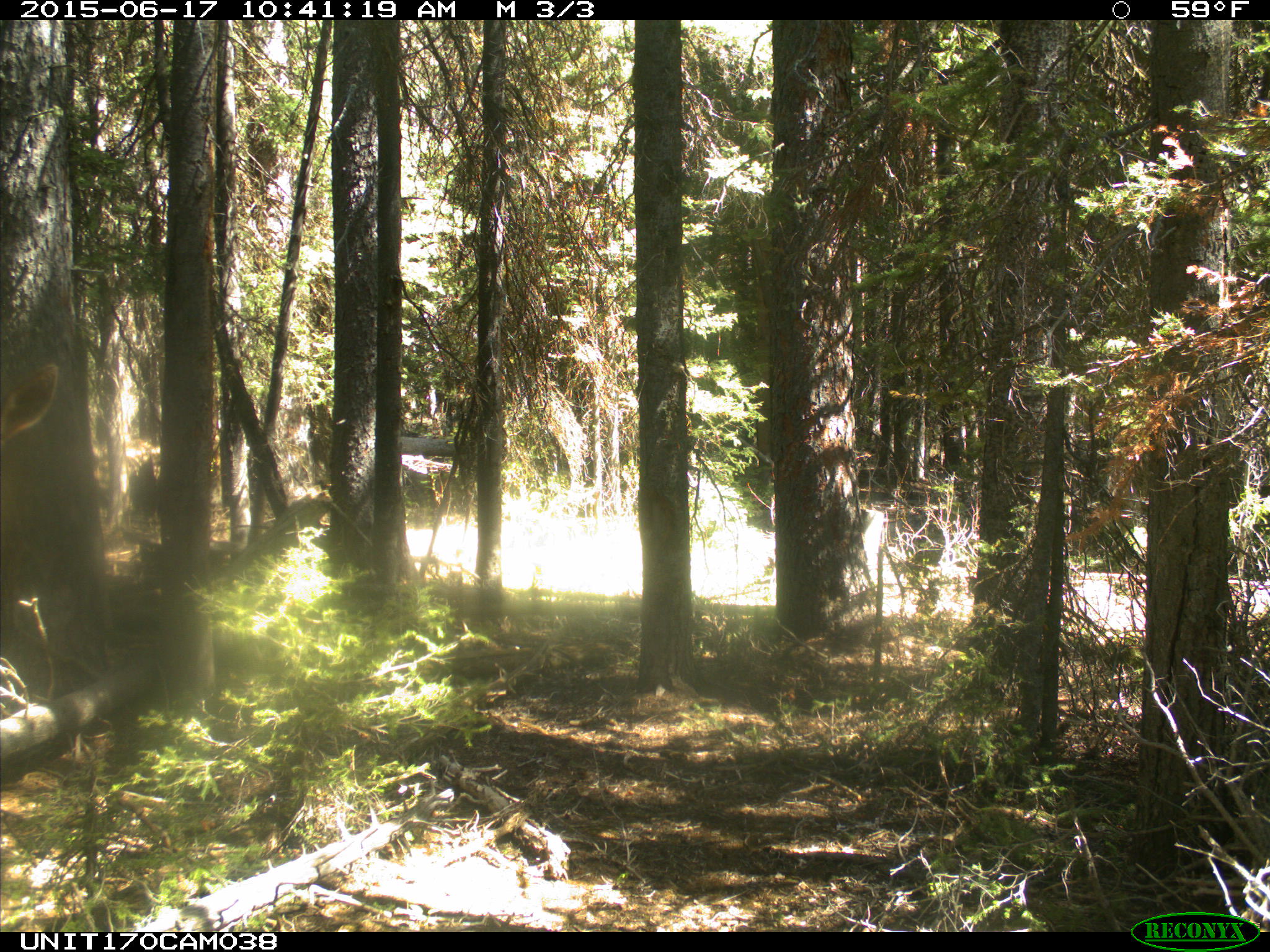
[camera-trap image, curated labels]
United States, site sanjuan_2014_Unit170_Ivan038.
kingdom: Animalia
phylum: Chordata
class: Mammalia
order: Artiodactyla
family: Cervidae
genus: Cervus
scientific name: Cervus elaphus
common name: red deer